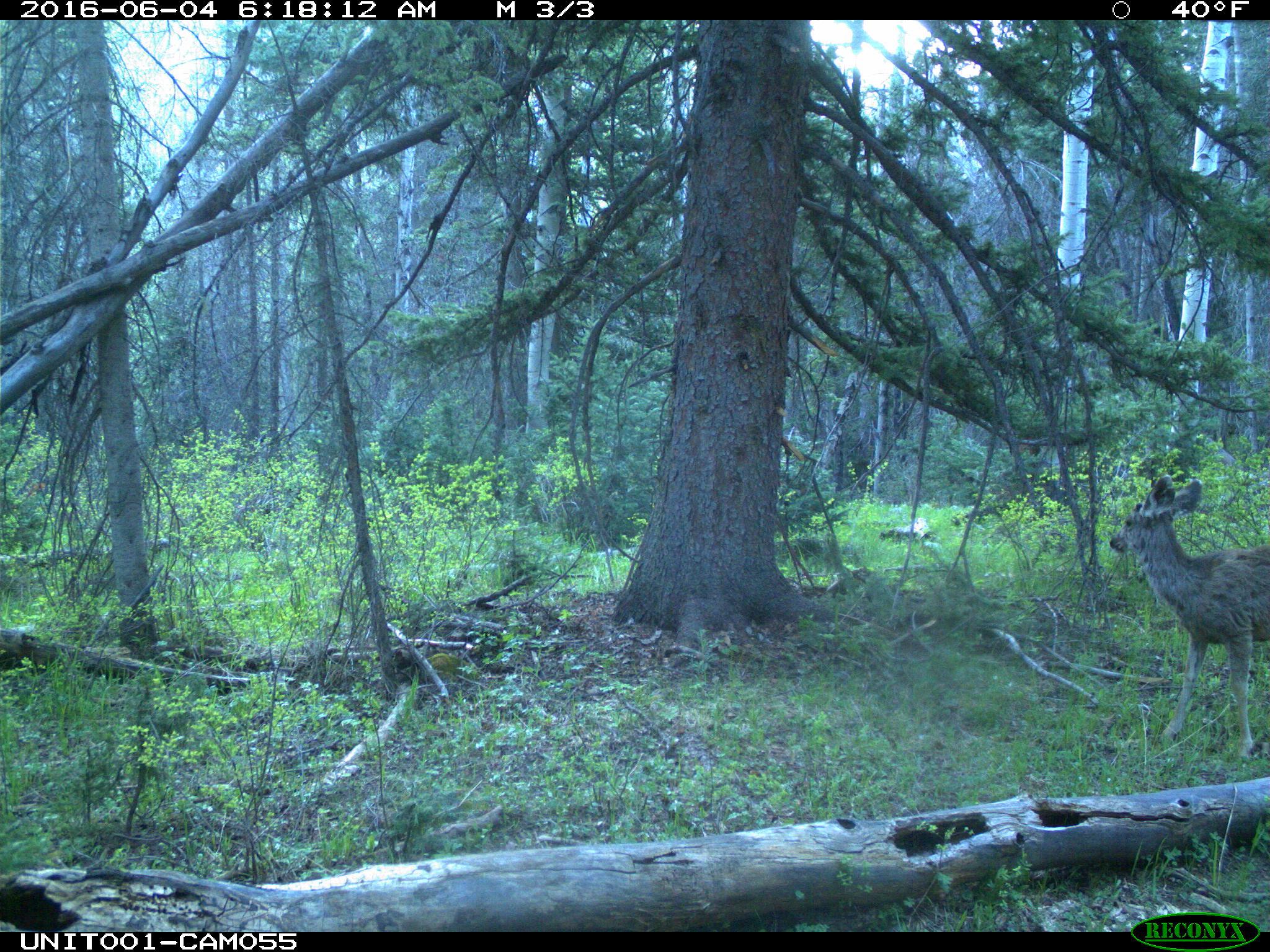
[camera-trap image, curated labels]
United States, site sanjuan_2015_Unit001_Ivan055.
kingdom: Animalia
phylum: Chordata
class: Mammalia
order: Artiodactyla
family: Cervidae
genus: Odocoileus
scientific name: Odocoileus hemionus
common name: mule deer